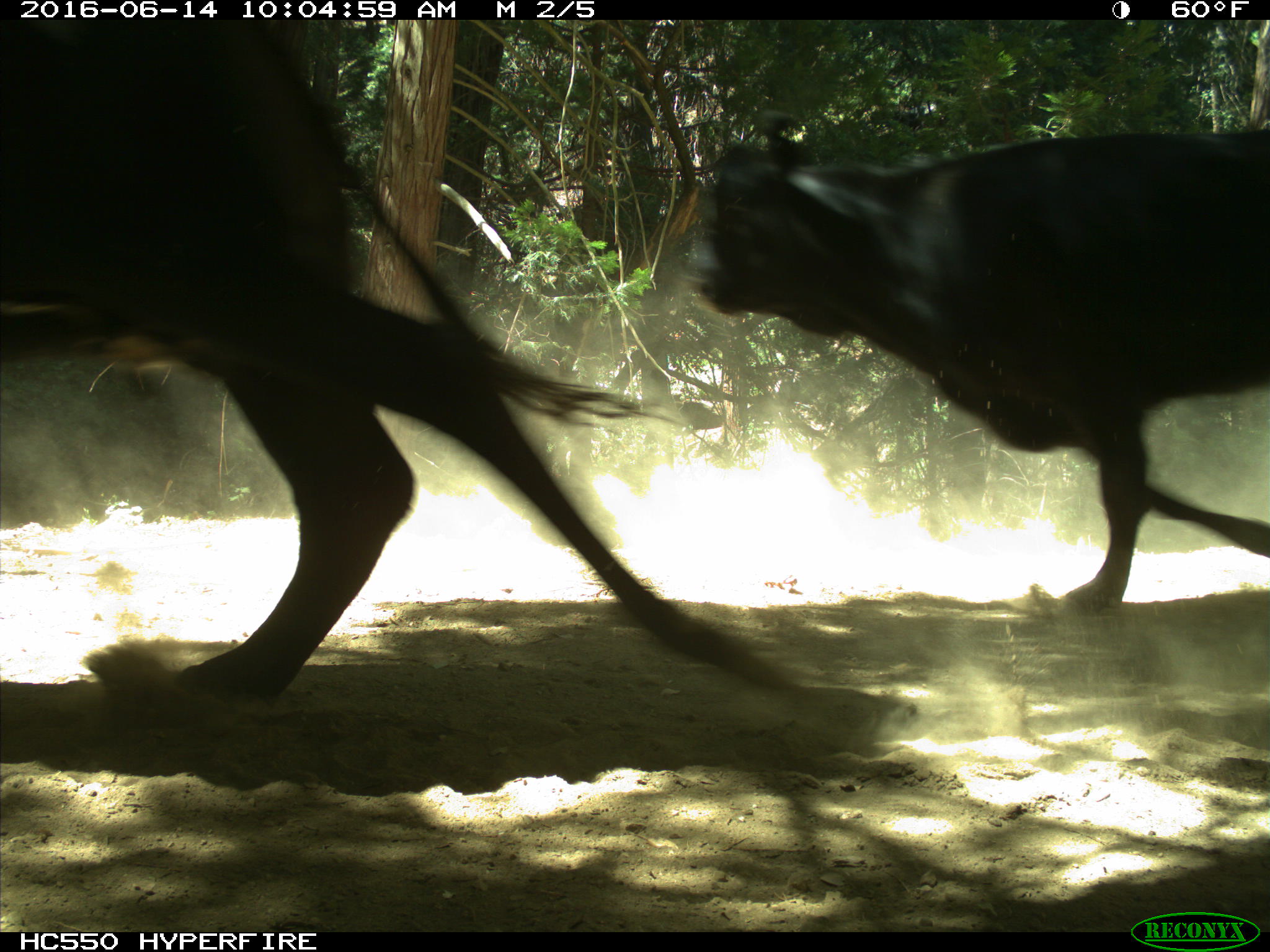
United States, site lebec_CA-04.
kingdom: Animalia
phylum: Chordata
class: Mammalia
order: Artiodactyla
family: Bovidae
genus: Bos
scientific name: Bos taurus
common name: domestic cow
Bos taurus (domestic cow).